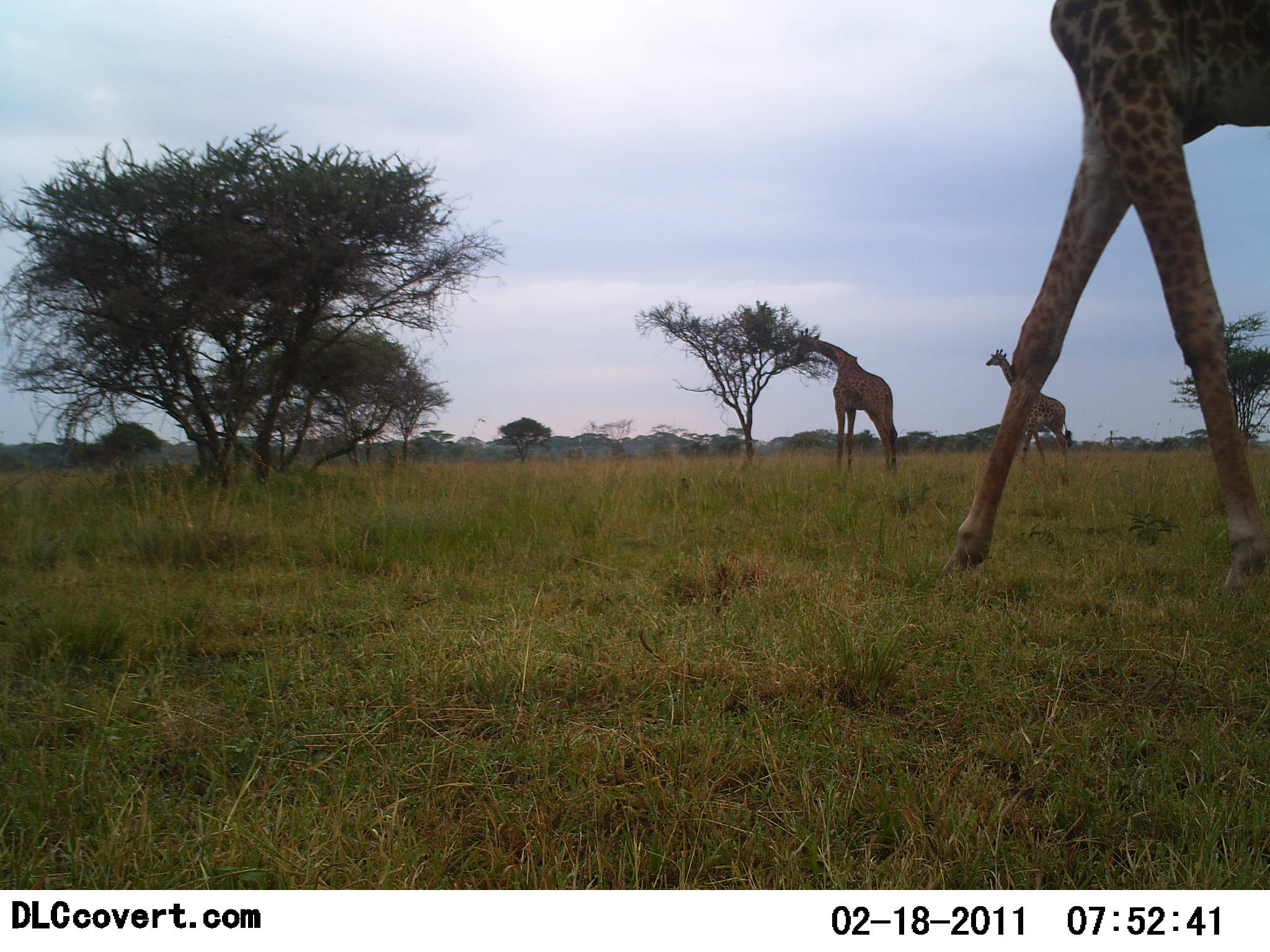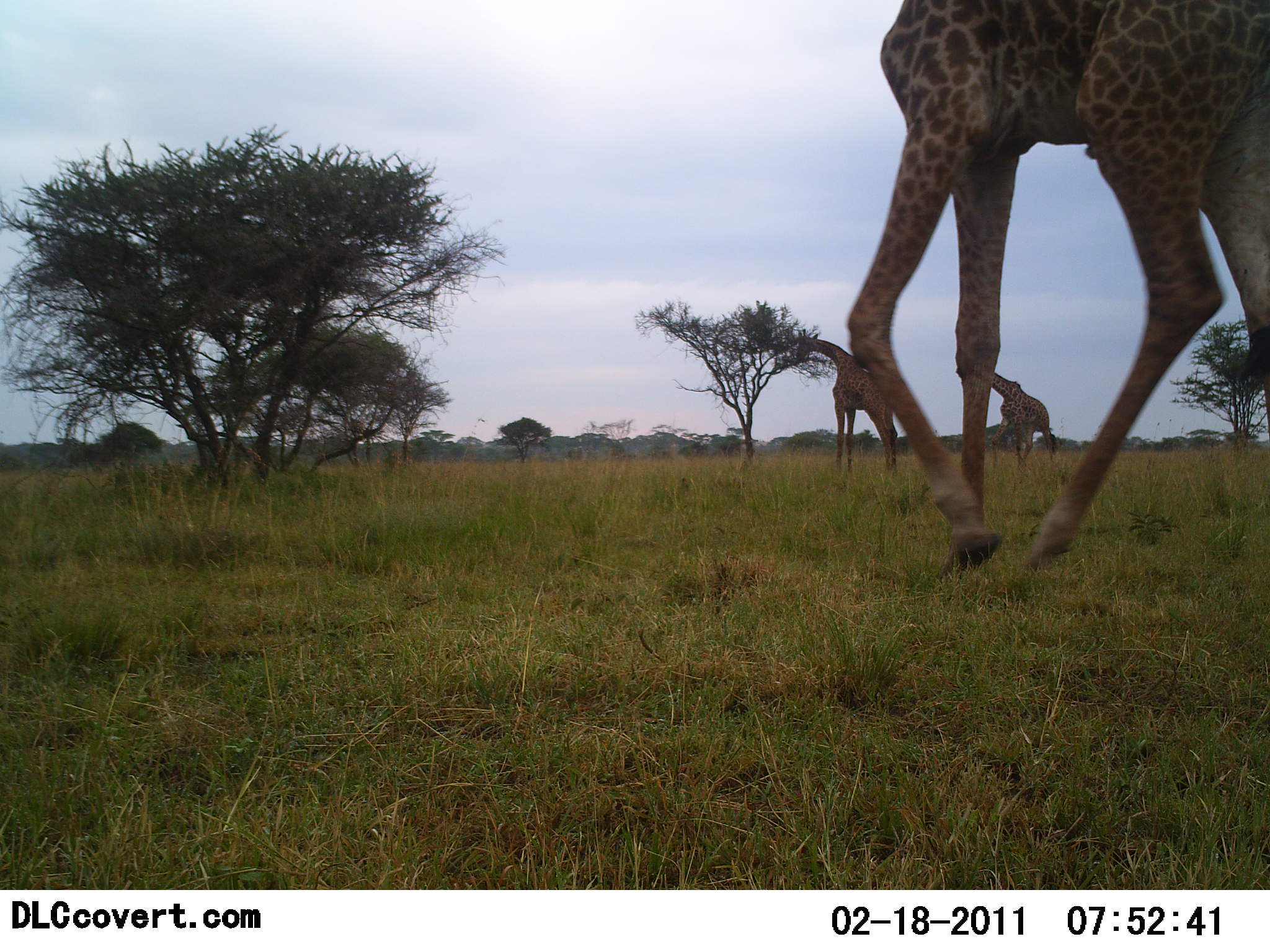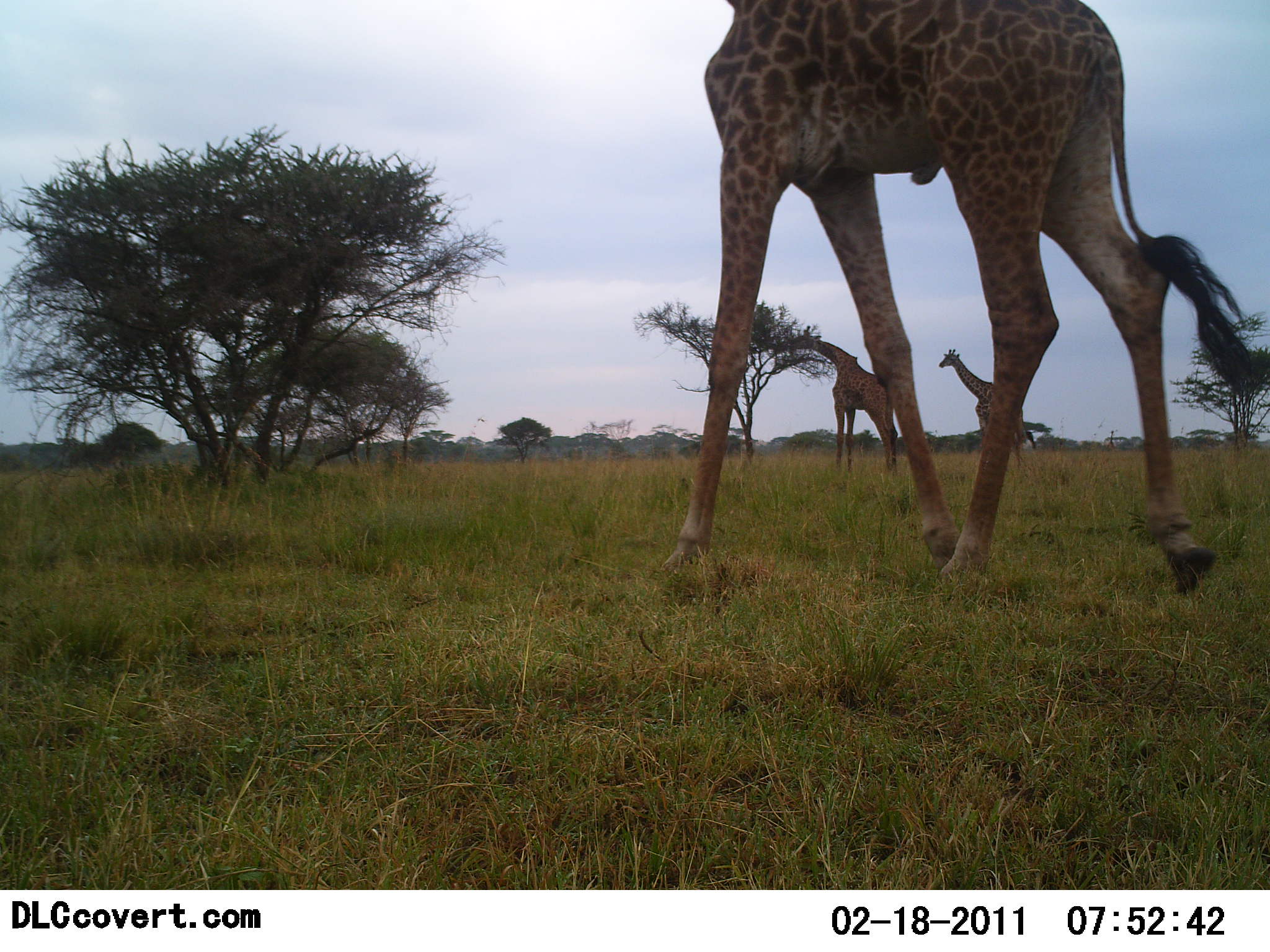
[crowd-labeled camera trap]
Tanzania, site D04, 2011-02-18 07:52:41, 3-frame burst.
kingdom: Animalia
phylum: Chordata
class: Mammalia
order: Artiodactyla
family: Giraffidae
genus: Giraffa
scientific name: Giraffa camelopardalis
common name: giraffe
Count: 3.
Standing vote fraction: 31%.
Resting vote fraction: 0%.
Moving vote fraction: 94%.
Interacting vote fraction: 0%.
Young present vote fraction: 0%.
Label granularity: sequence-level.